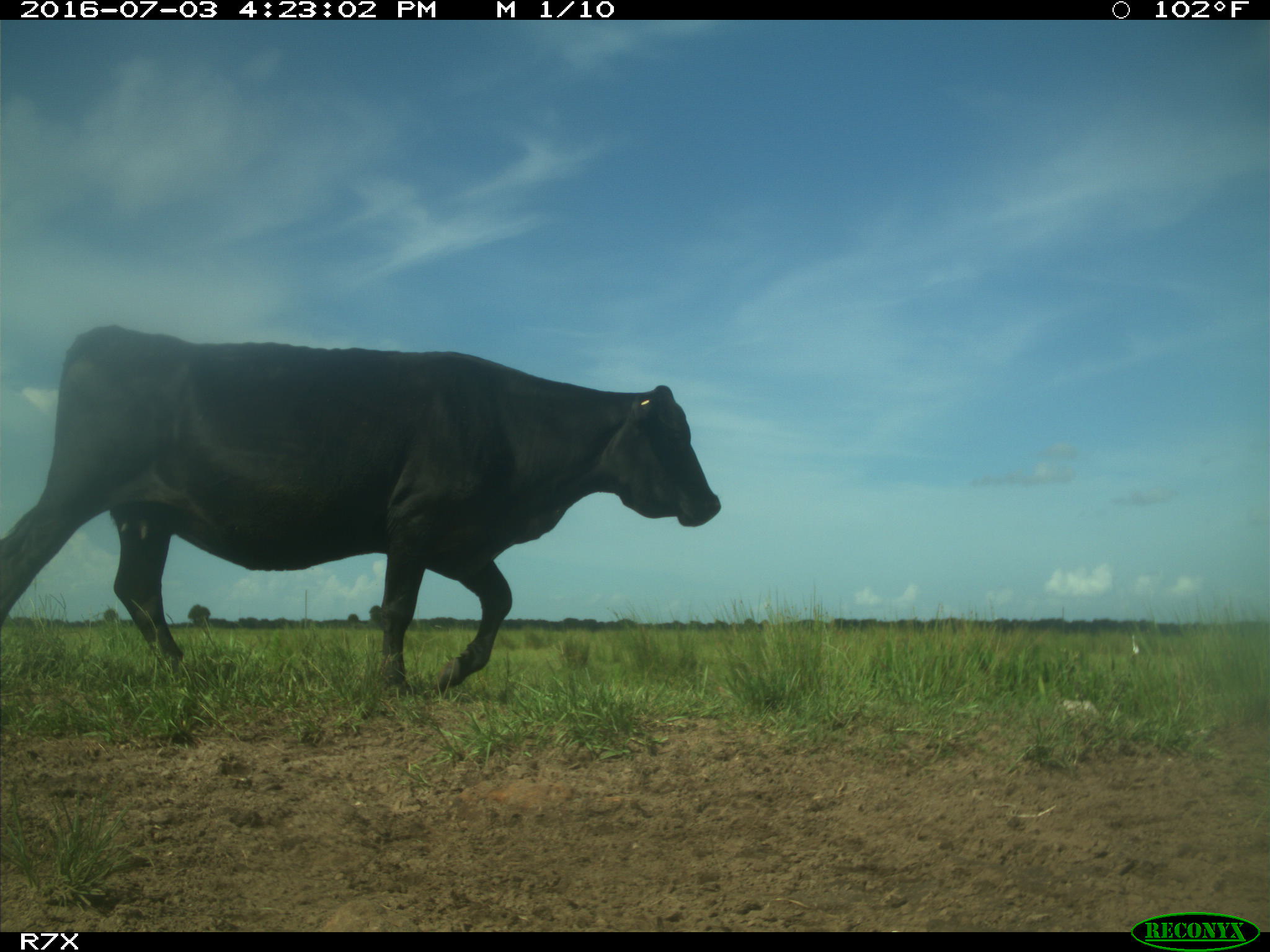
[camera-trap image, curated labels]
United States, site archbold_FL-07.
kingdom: Animalia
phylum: Chordata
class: Mammalia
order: Artiodactyla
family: Bovidae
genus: Bos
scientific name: Bos taurus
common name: domestic cow